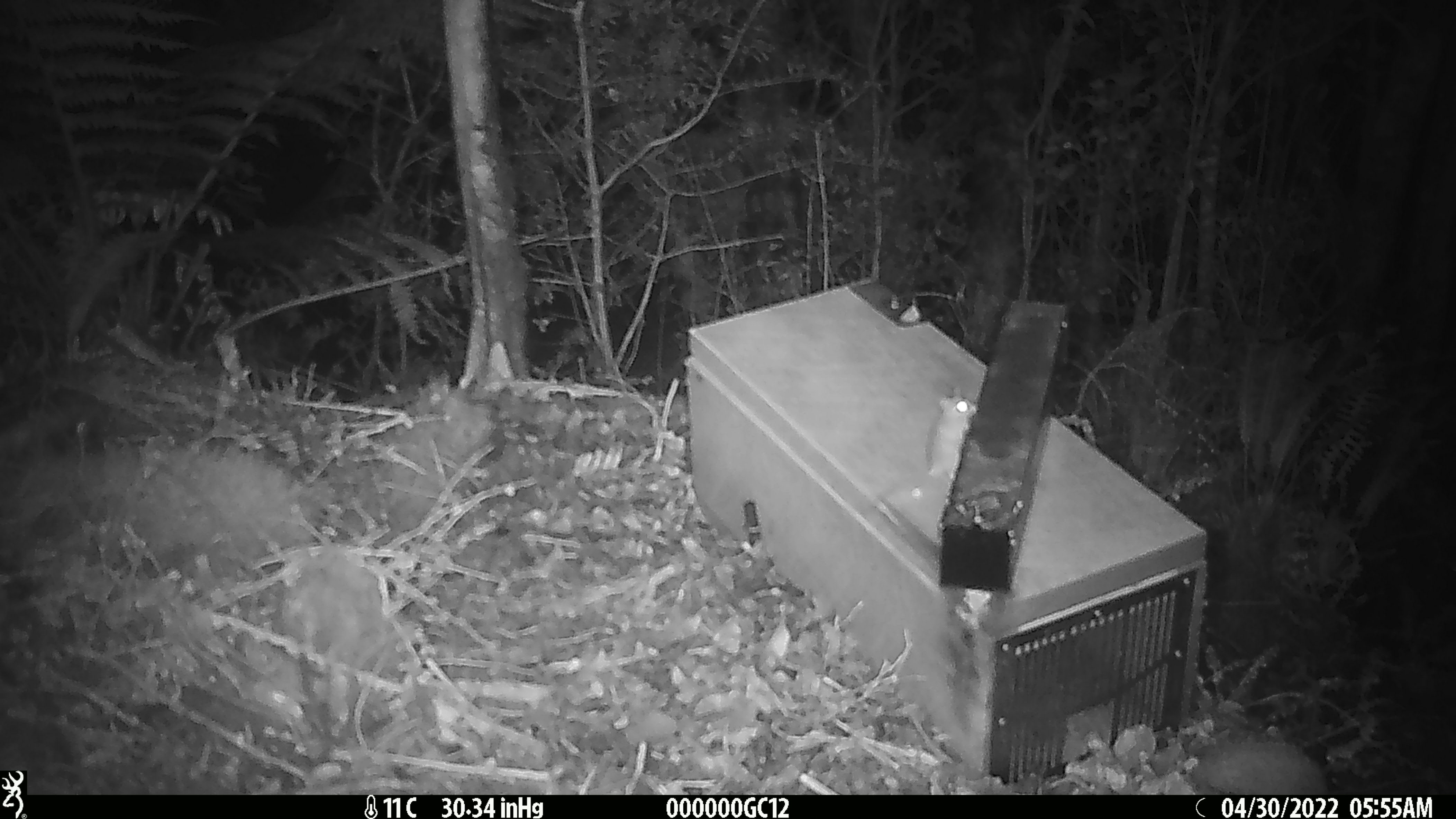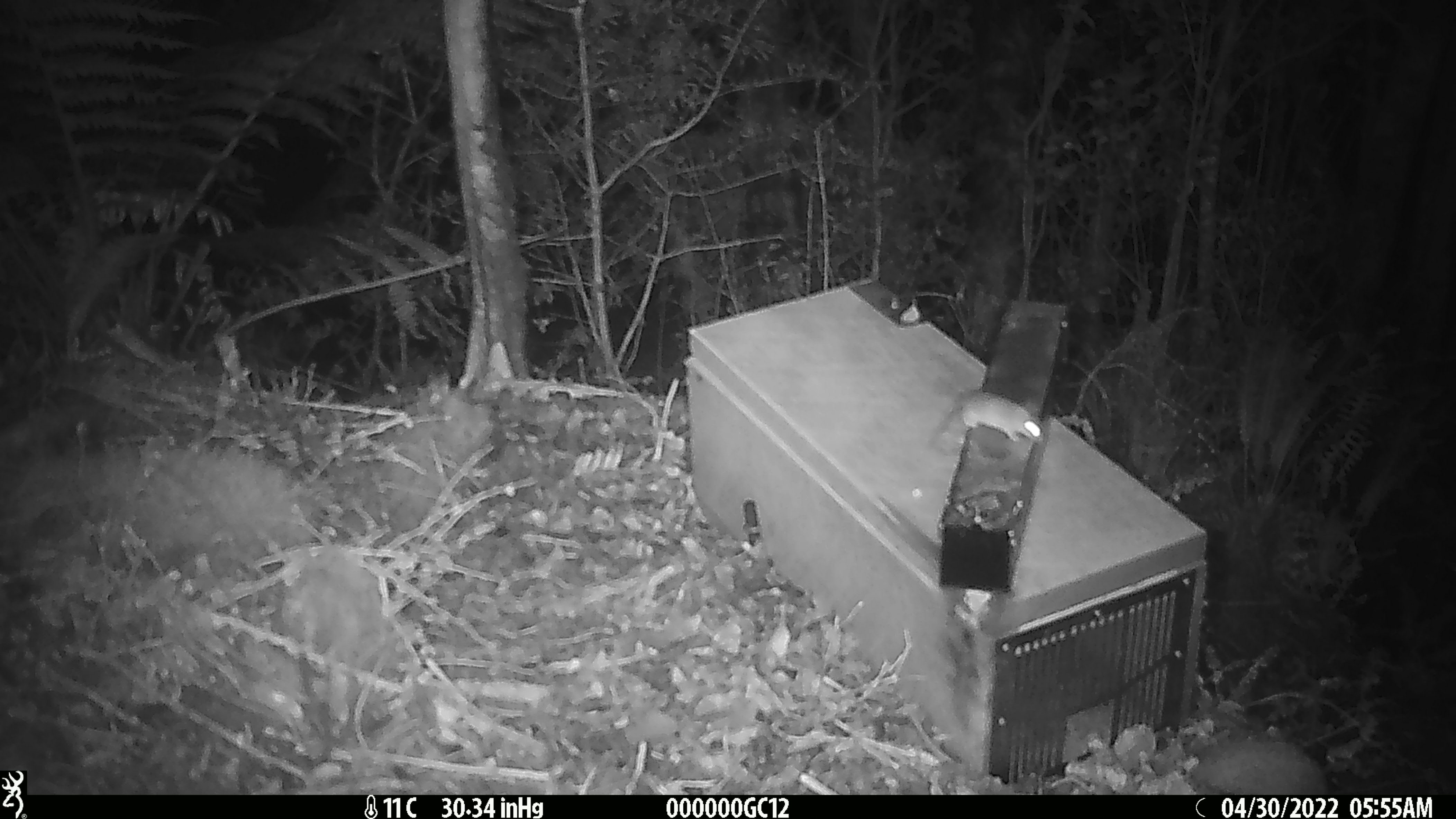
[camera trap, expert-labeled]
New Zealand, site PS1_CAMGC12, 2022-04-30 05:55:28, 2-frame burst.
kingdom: Animalia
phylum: Chordata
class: Mammalia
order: Rodentia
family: Muridae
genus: Mus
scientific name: Mus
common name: mouse